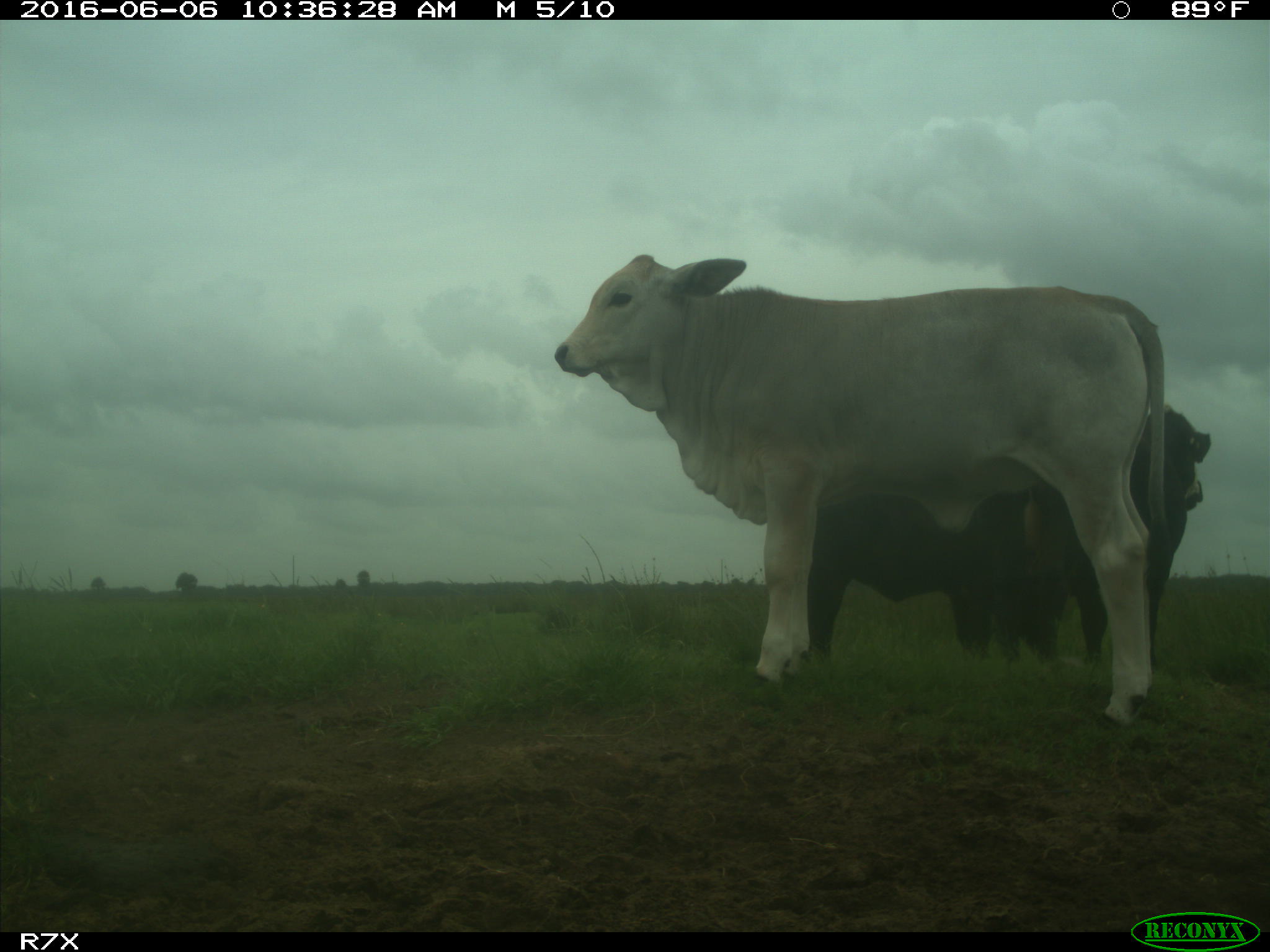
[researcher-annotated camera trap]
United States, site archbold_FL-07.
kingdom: Animalia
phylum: Chordata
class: Mammalia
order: Artiodactyla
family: Bovidae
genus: Bos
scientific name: Bos taurus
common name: domestic cow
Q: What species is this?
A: Bos taurus (domestic cow).